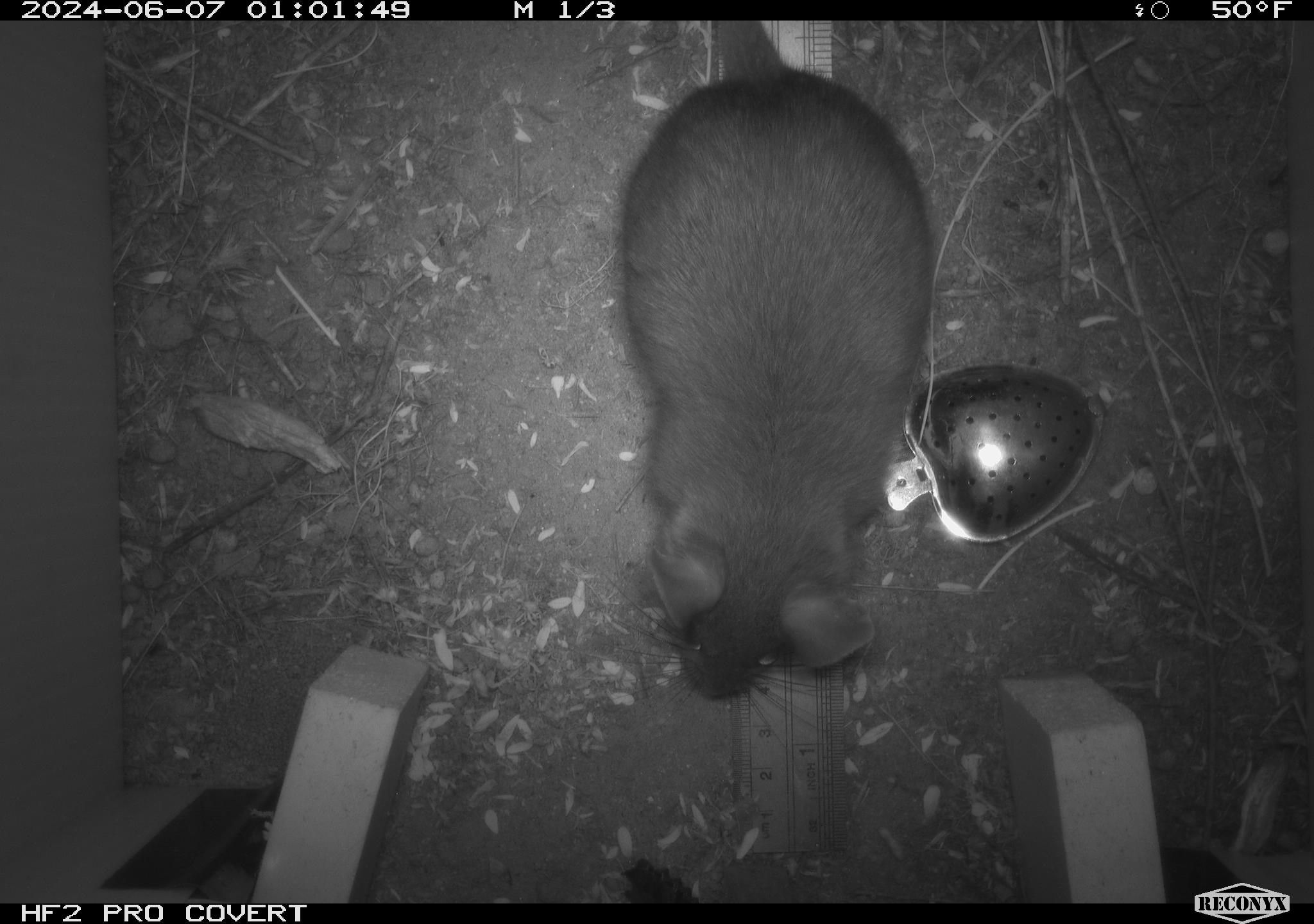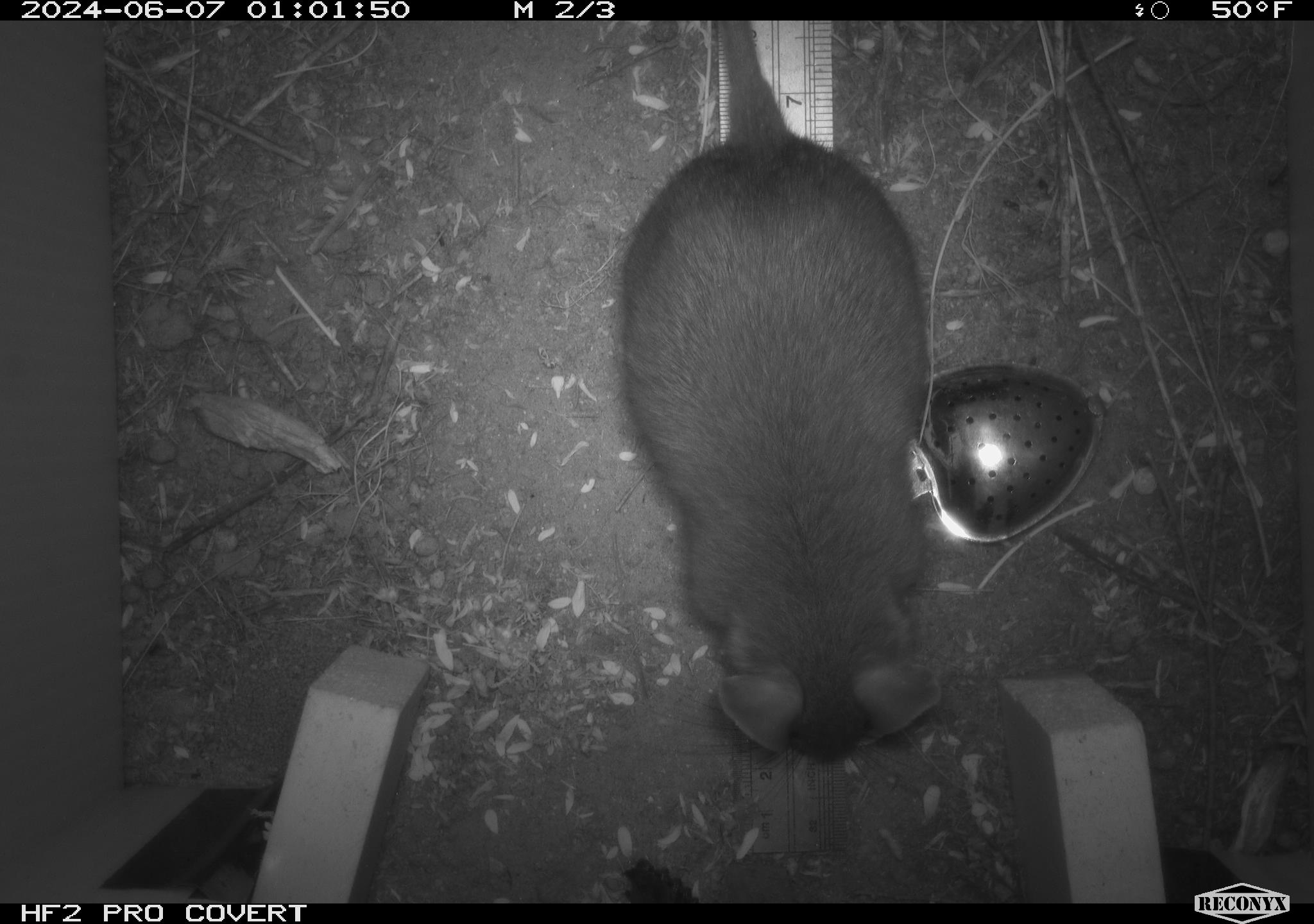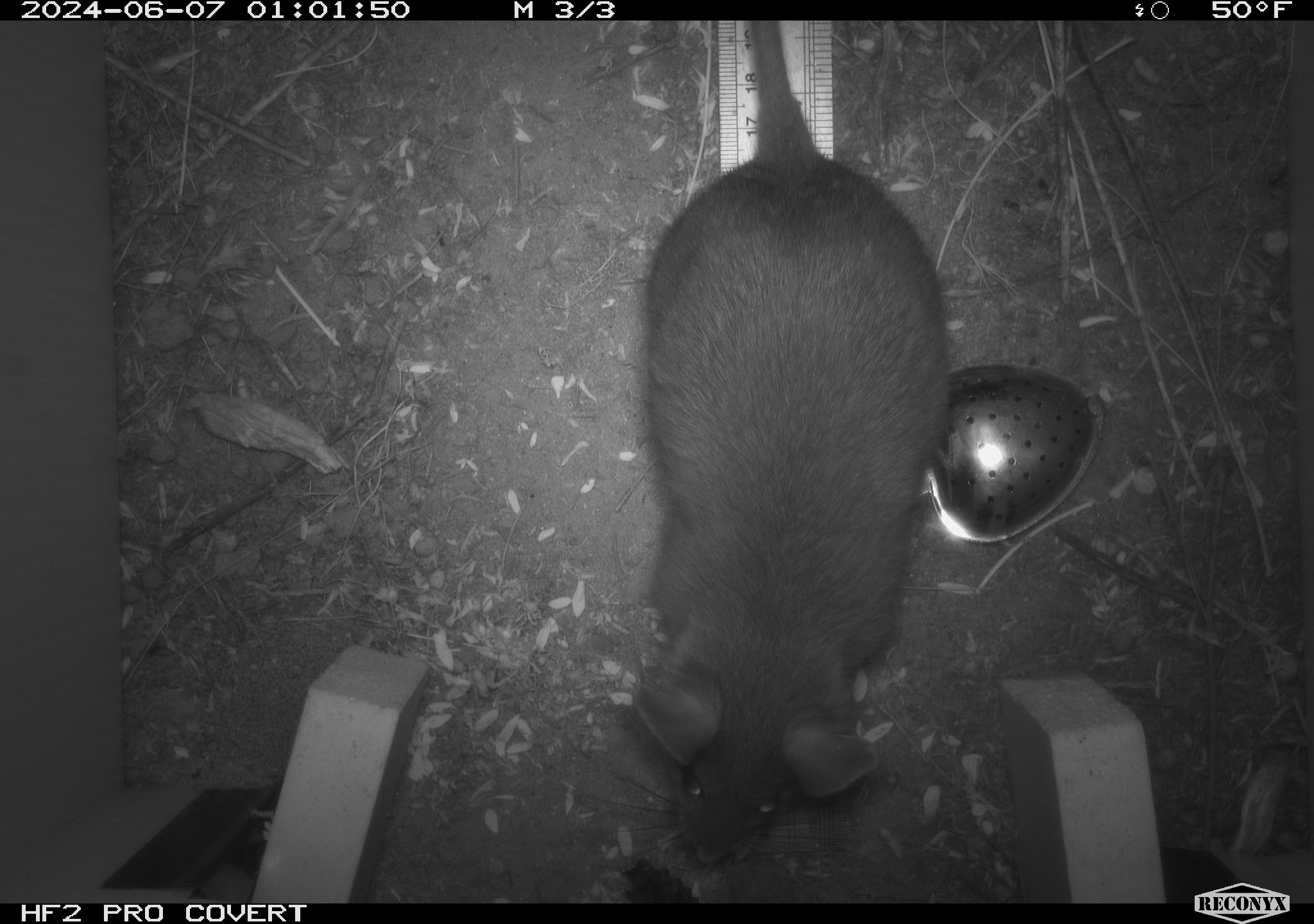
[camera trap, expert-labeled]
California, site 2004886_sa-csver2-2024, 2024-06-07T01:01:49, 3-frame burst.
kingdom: Animalia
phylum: Chordata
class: Mammalia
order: Rodentia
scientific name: Rodentia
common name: rodent